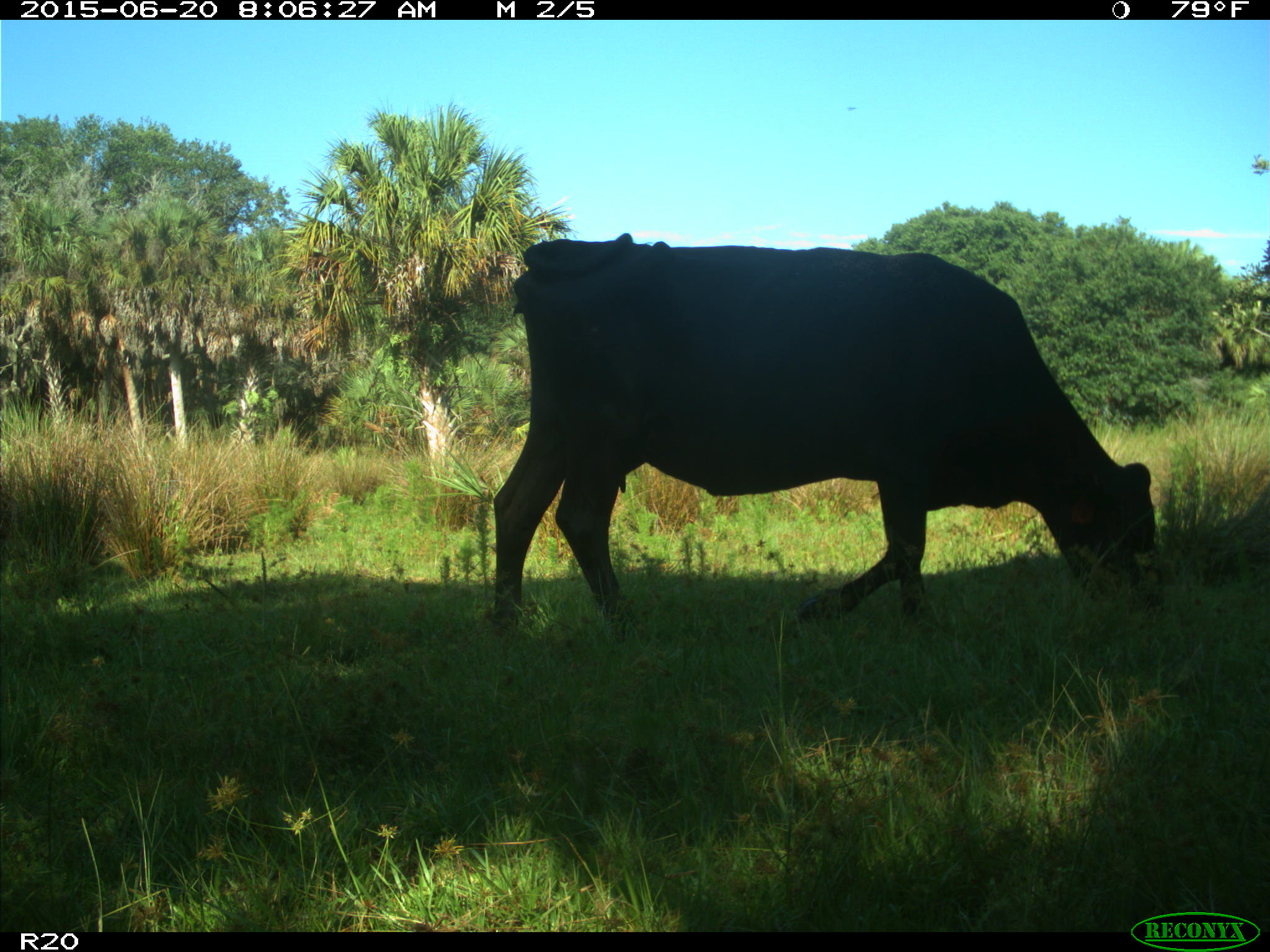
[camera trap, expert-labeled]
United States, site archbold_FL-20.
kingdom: Animalia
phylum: Chordata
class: Mammalia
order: Artiodactyla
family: Bovidae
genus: Bos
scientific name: Bos taurus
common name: domestic cow